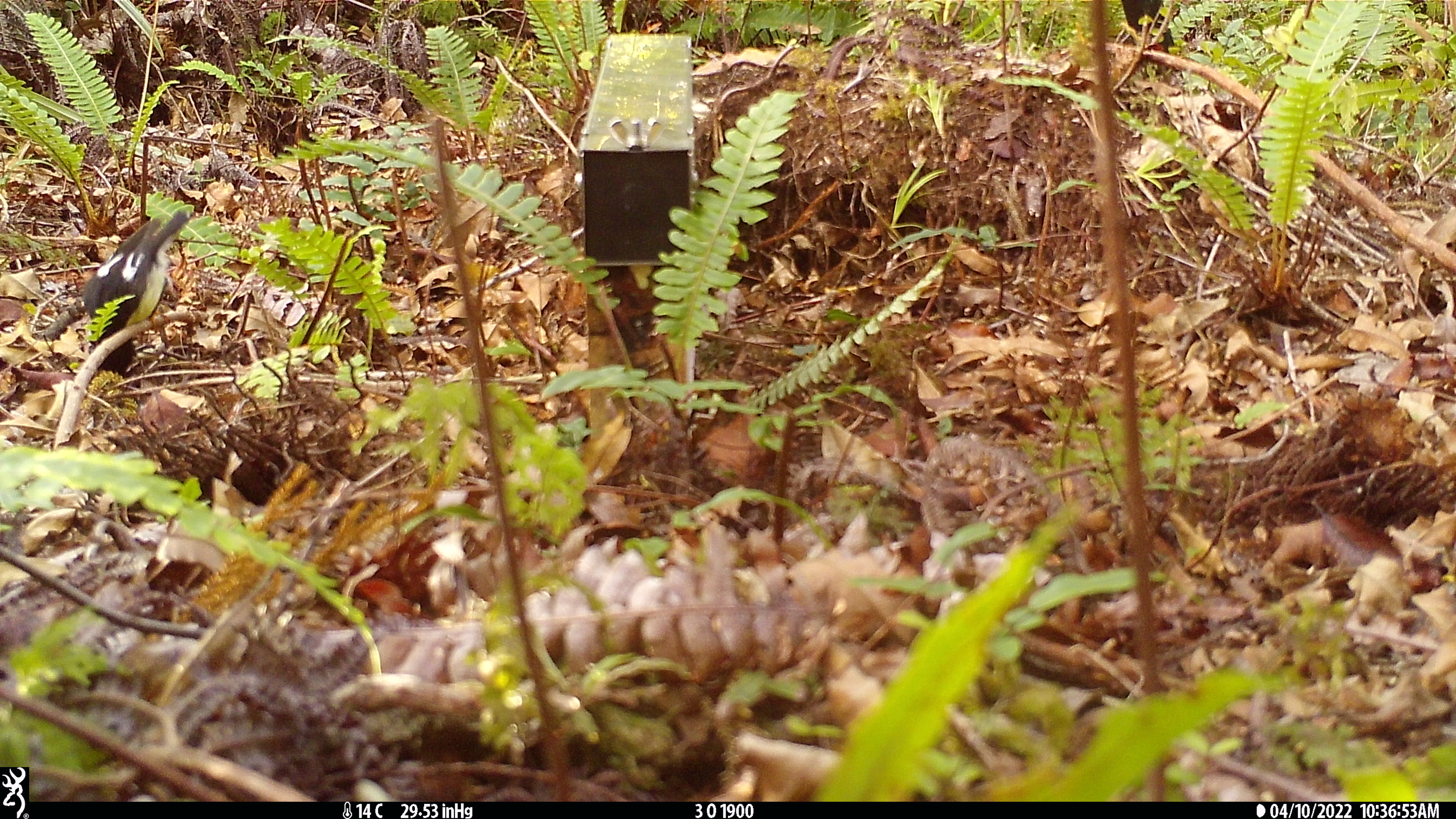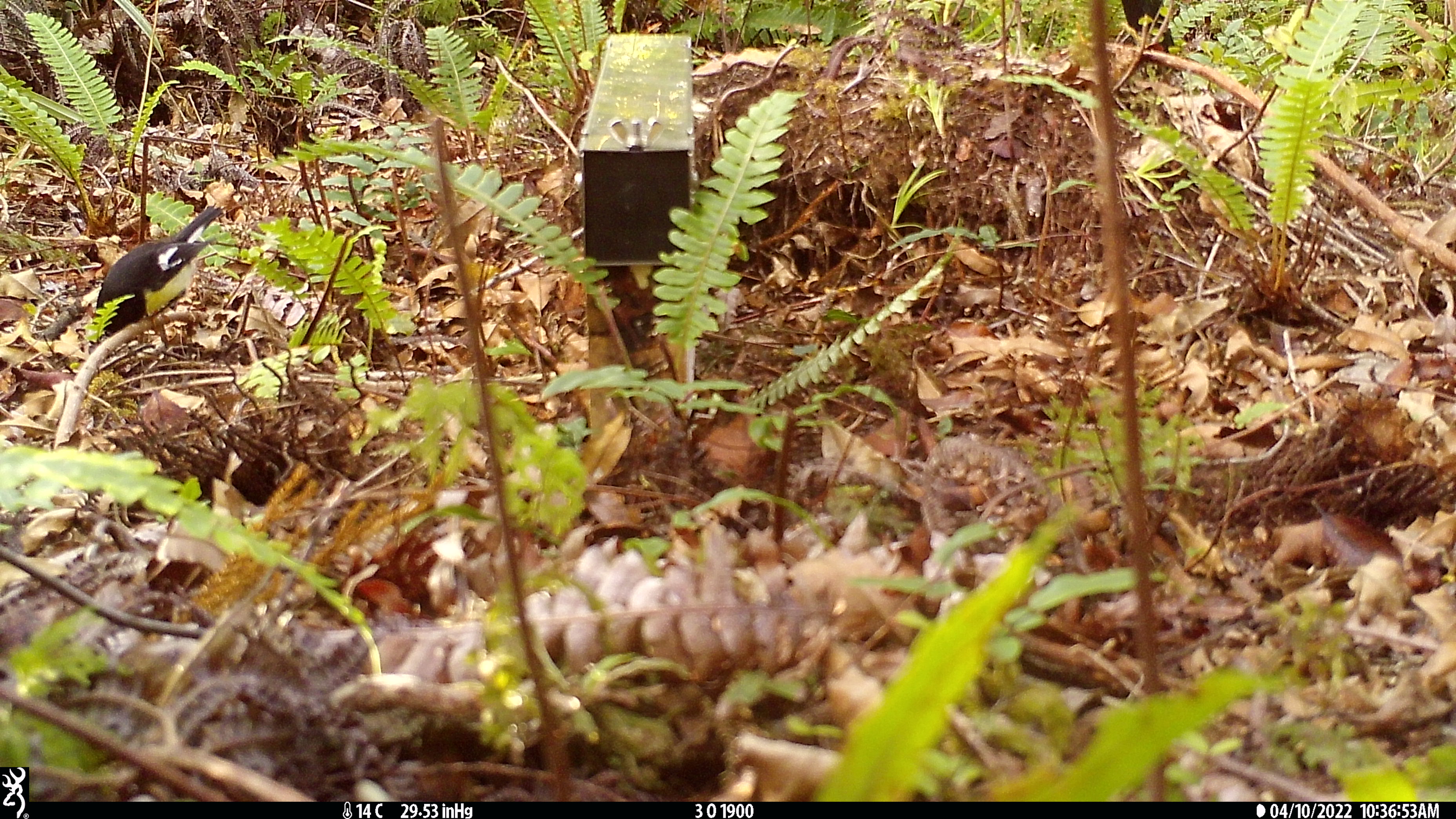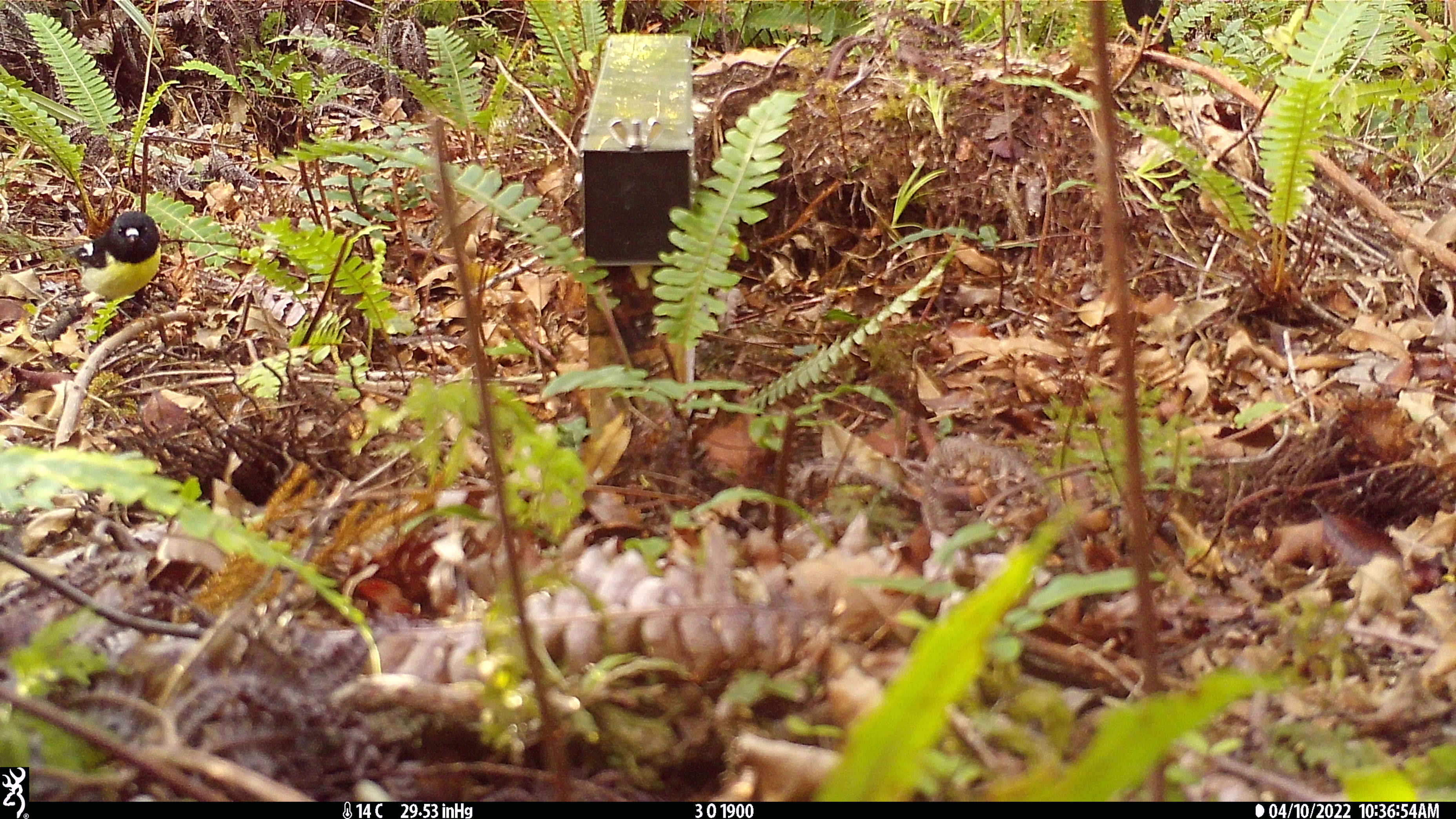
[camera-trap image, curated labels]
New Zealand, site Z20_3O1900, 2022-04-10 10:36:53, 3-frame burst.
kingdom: Animalia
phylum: Chordata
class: Aves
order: Passeriformes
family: Petroicidae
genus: Petroica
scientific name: Petroica macrocephala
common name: tomtit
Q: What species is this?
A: Tomtit (Petroica macrocephala).